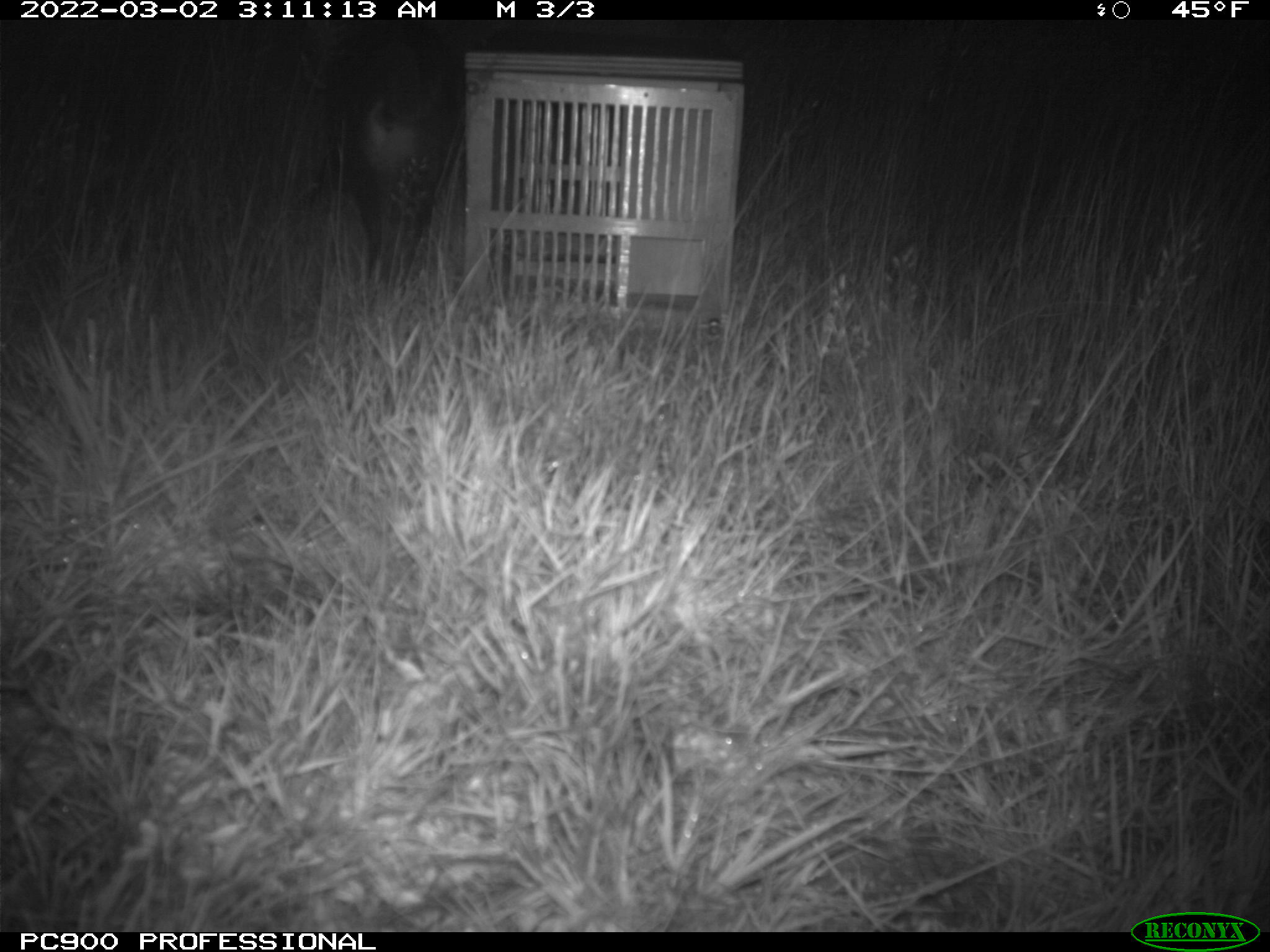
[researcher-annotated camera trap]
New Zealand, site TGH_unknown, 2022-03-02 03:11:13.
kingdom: Animalia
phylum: Chordata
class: Mammalia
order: Carnivora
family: Felidae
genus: Felis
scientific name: Felis catus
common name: domestic cat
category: cat